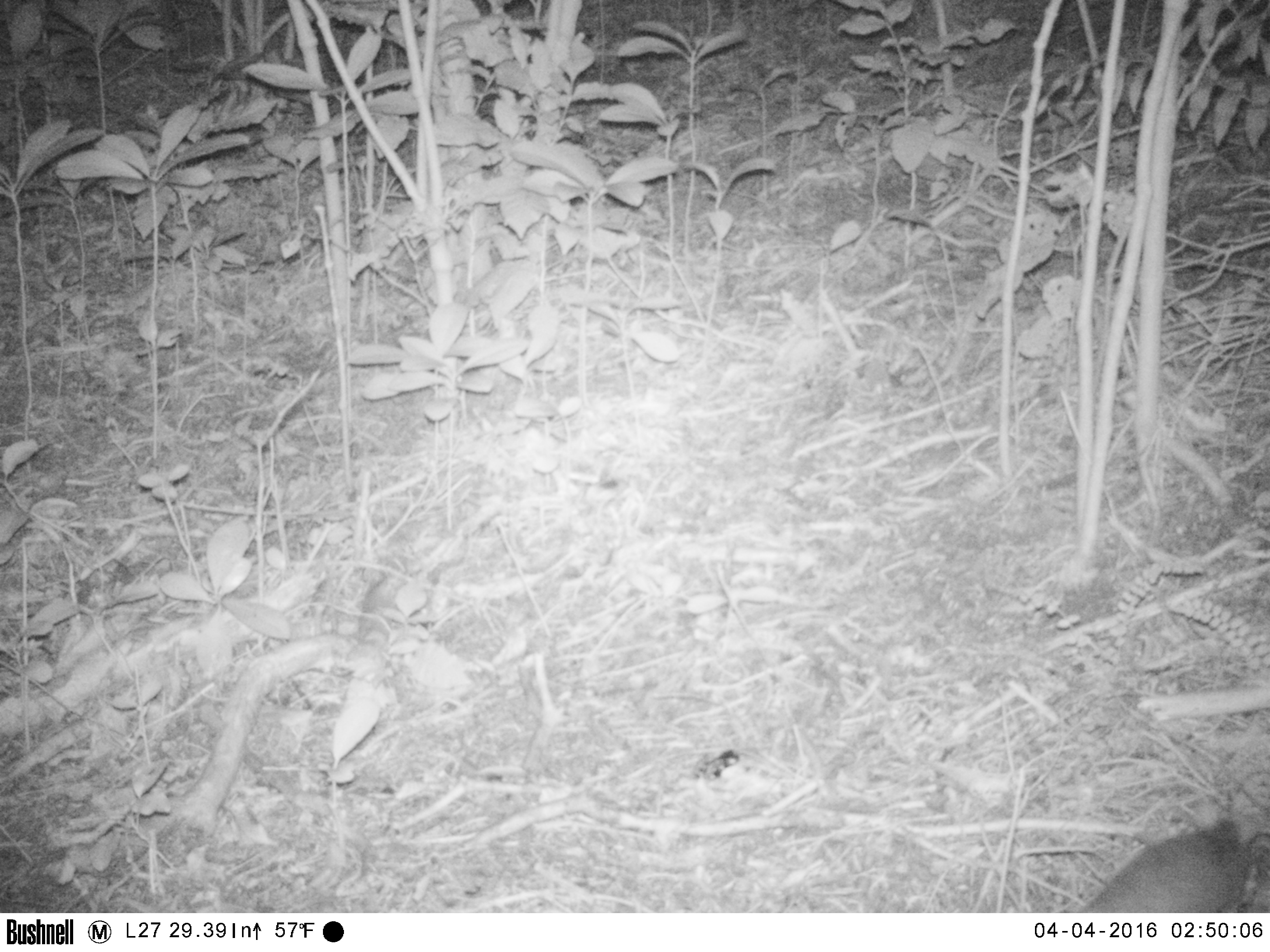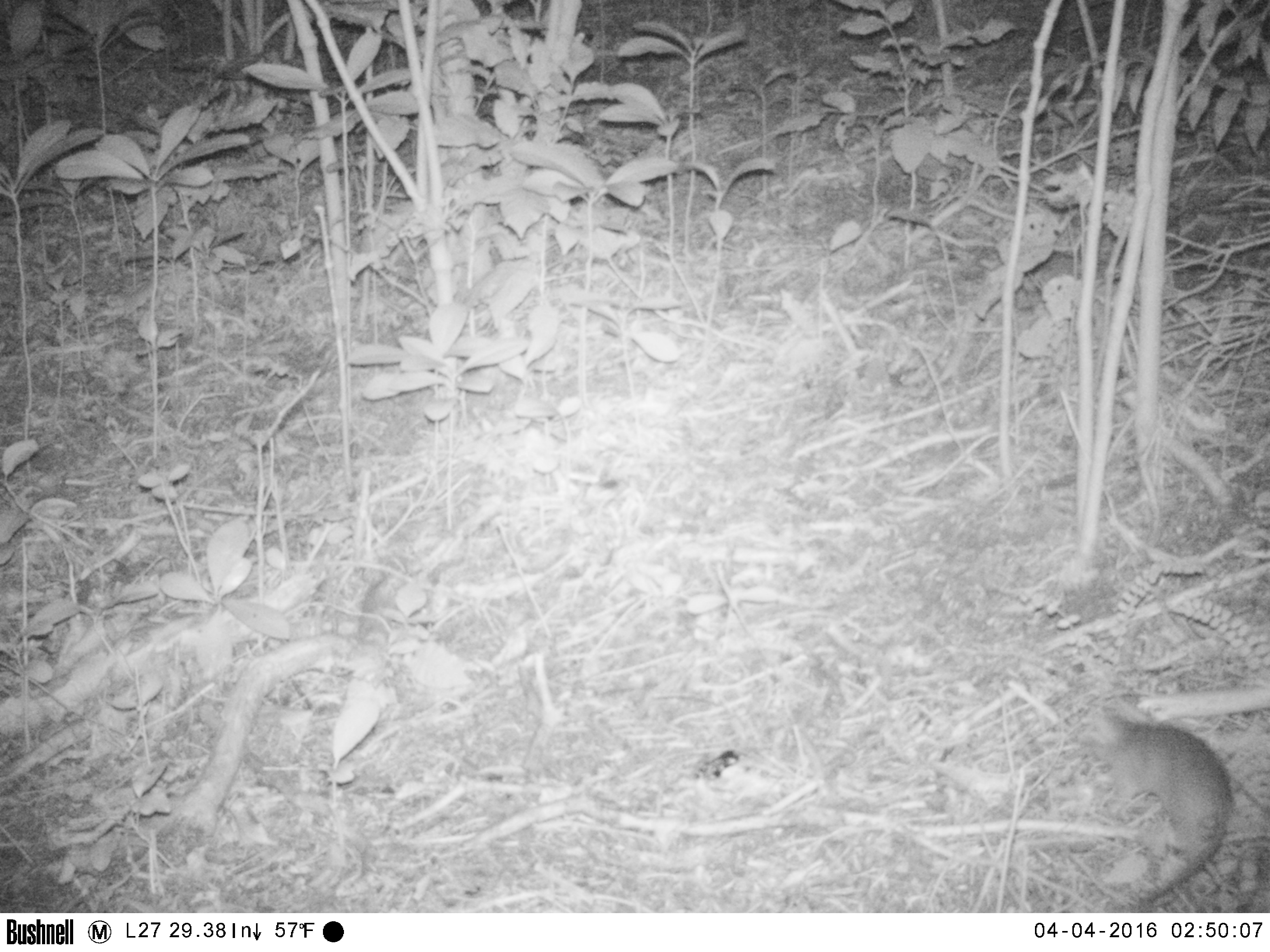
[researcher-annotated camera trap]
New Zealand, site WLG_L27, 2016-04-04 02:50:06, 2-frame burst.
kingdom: Animalia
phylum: Chordata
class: Mammalia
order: Rodentia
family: Muridae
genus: Rattus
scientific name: Rattus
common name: rat